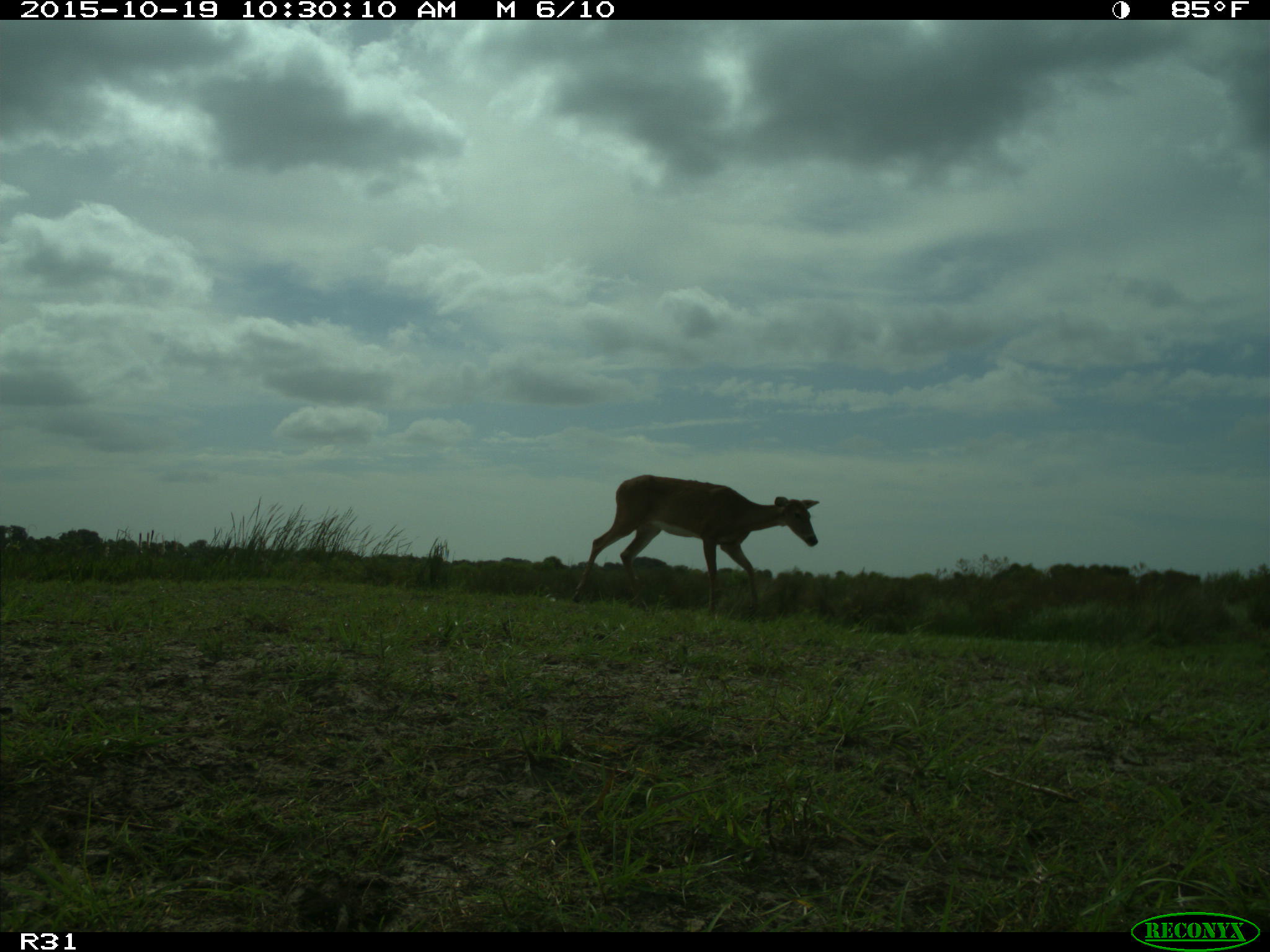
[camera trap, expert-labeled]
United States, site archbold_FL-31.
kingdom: Animalia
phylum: Chordata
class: Mammalia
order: Artiodactyla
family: Cervidae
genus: Odocoileus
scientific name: Odocoileus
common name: deer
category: unidentified deer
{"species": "unidentified deer (deer) (Odocoileus)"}